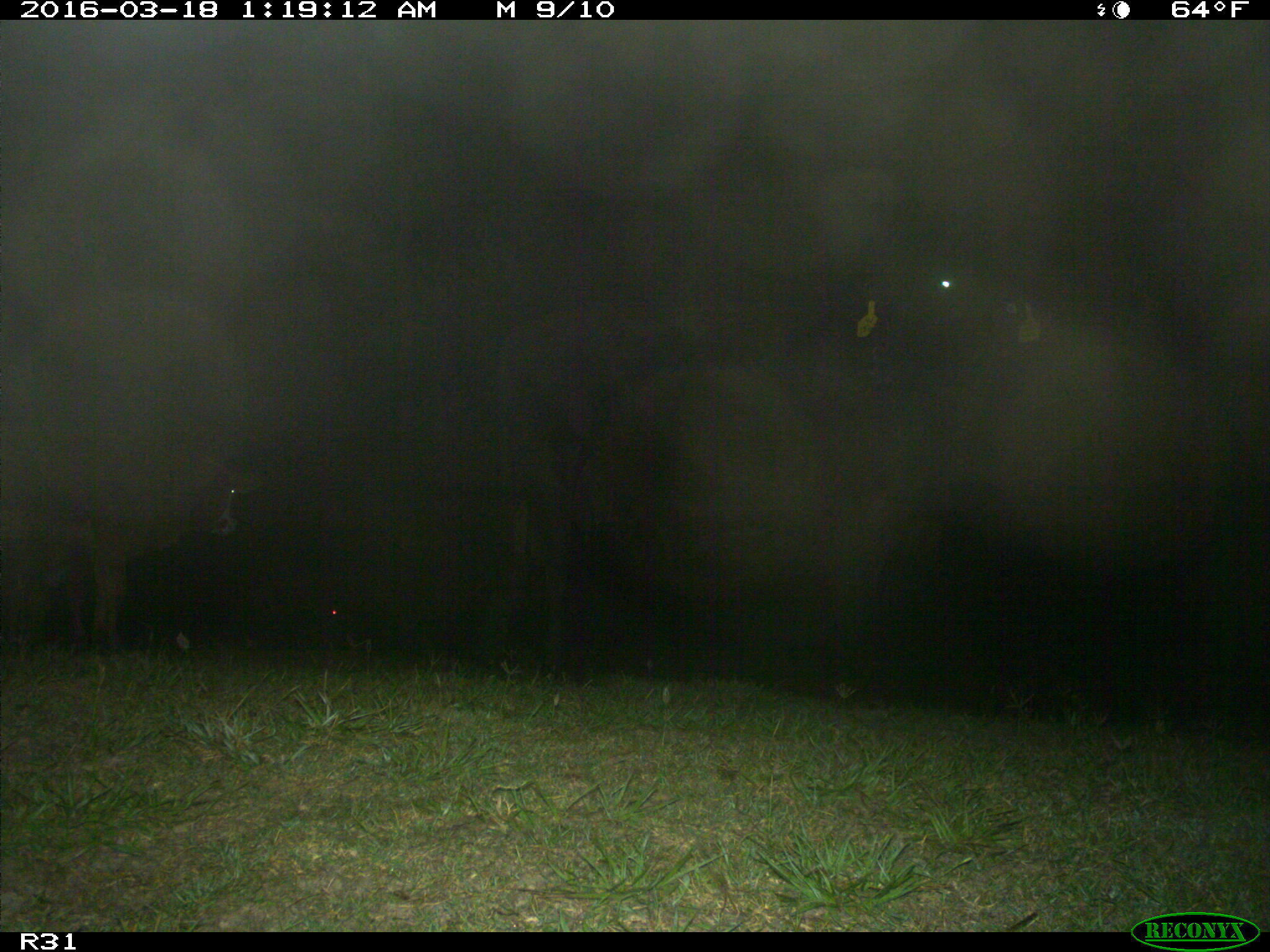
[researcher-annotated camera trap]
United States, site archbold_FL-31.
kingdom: Animalia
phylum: Chordata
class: Mammalia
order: Artiodactyla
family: Bovidae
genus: Bos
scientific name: Bos taurus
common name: domestic cow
Bos taurus (domestic cow).